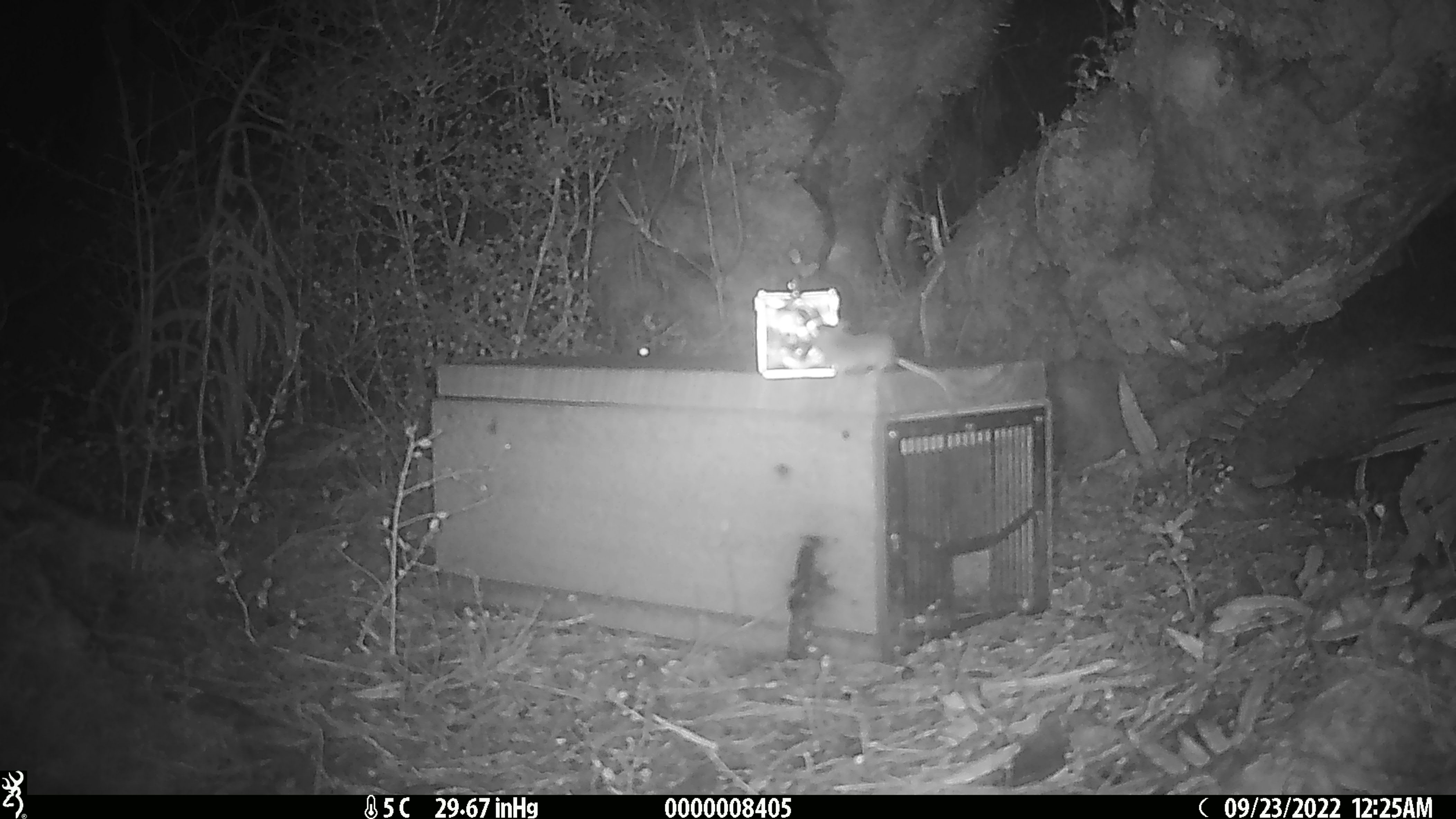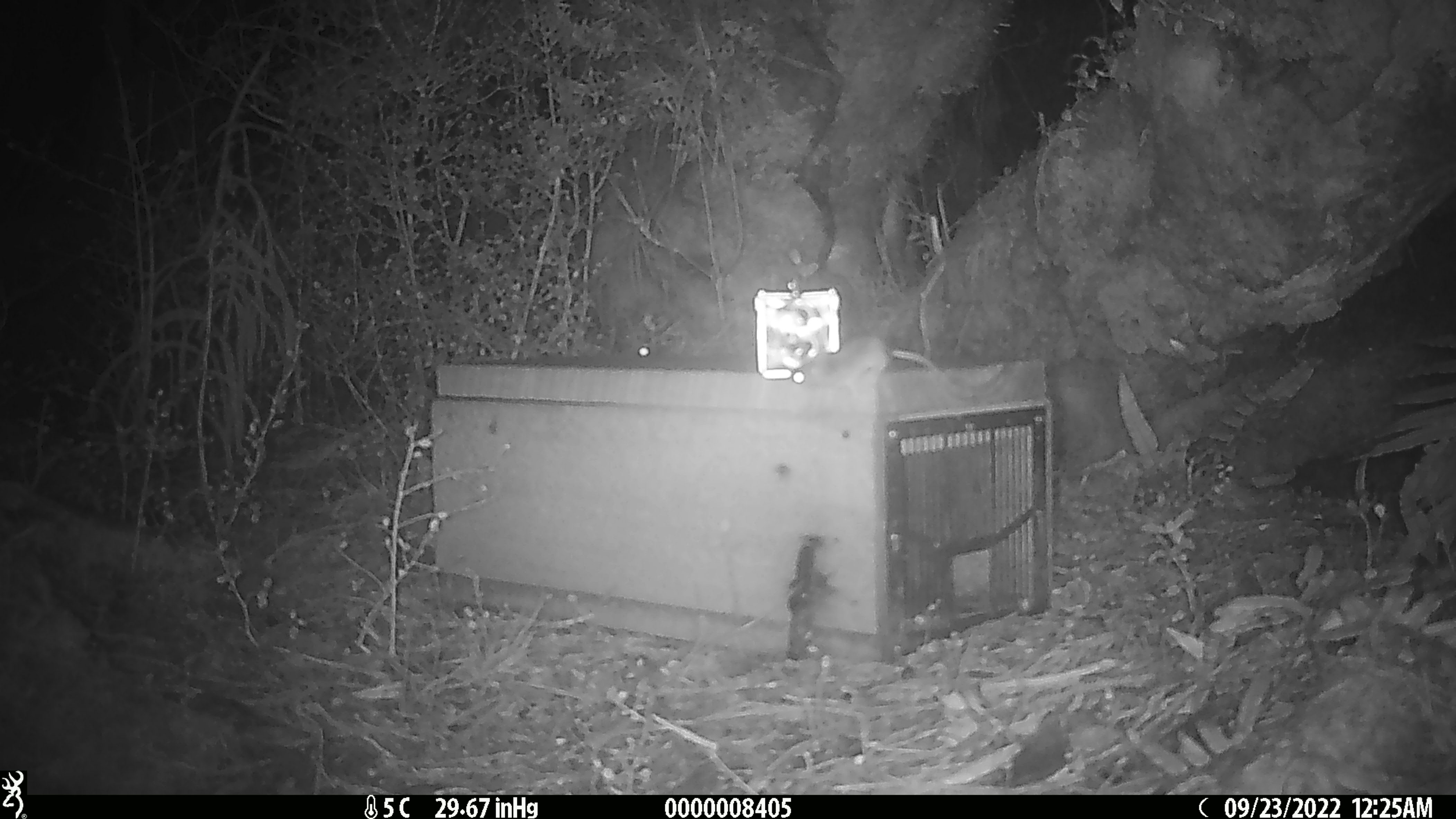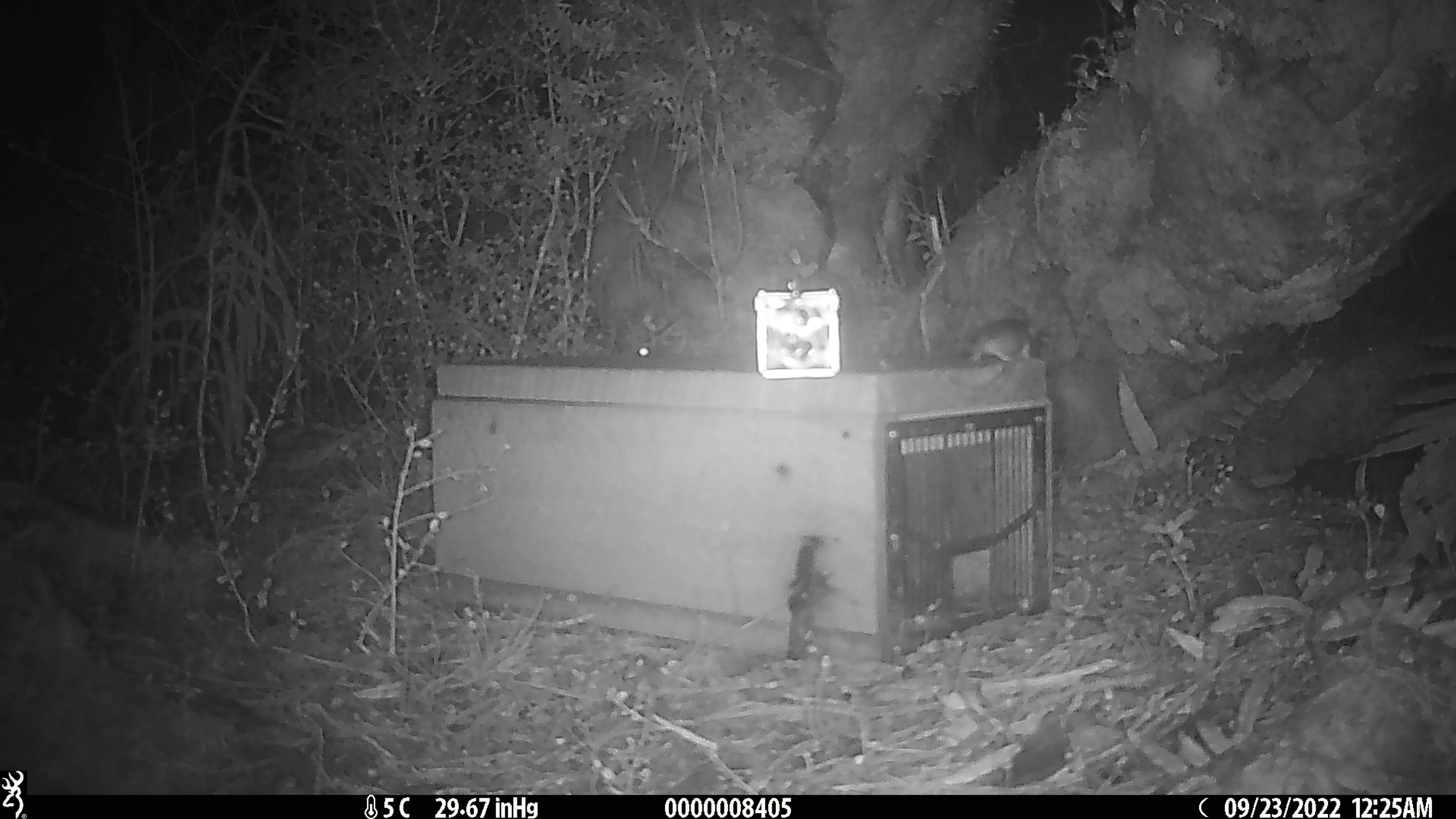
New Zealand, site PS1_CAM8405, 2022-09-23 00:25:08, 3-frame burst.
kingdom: Animalia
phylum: Chordata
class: Mammalia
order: Rodentia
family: Muridae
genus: Mus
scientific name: Mus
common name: mouse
Mouse (Mus).